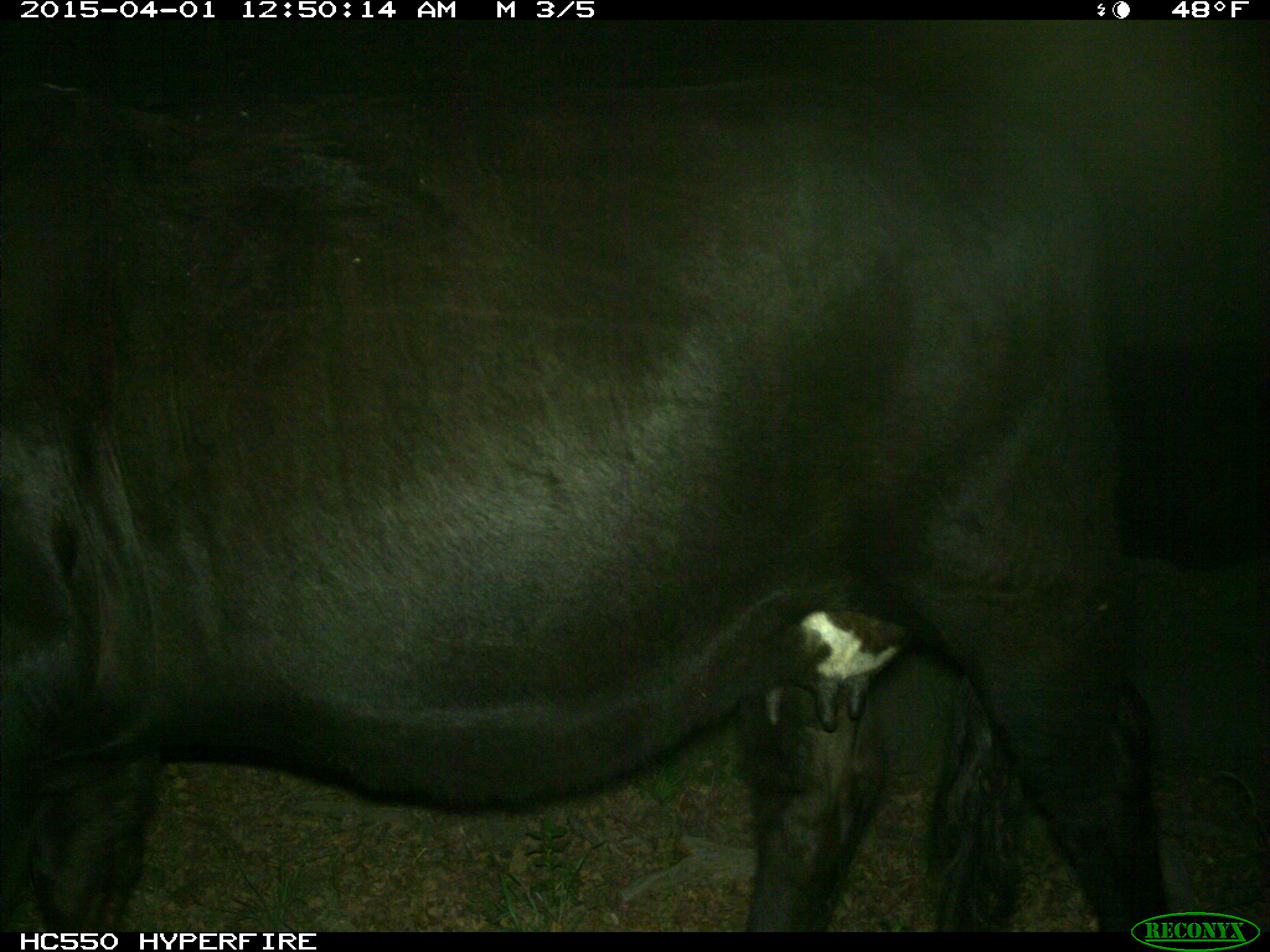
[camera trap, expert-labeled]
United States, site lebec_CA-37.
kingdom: Animalia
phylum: Chordata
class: Mammalia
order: Artiodactyla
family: Bovidae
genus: Bos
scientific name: Bos taurus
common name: domestic cow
Bos taurus (domestic cow).